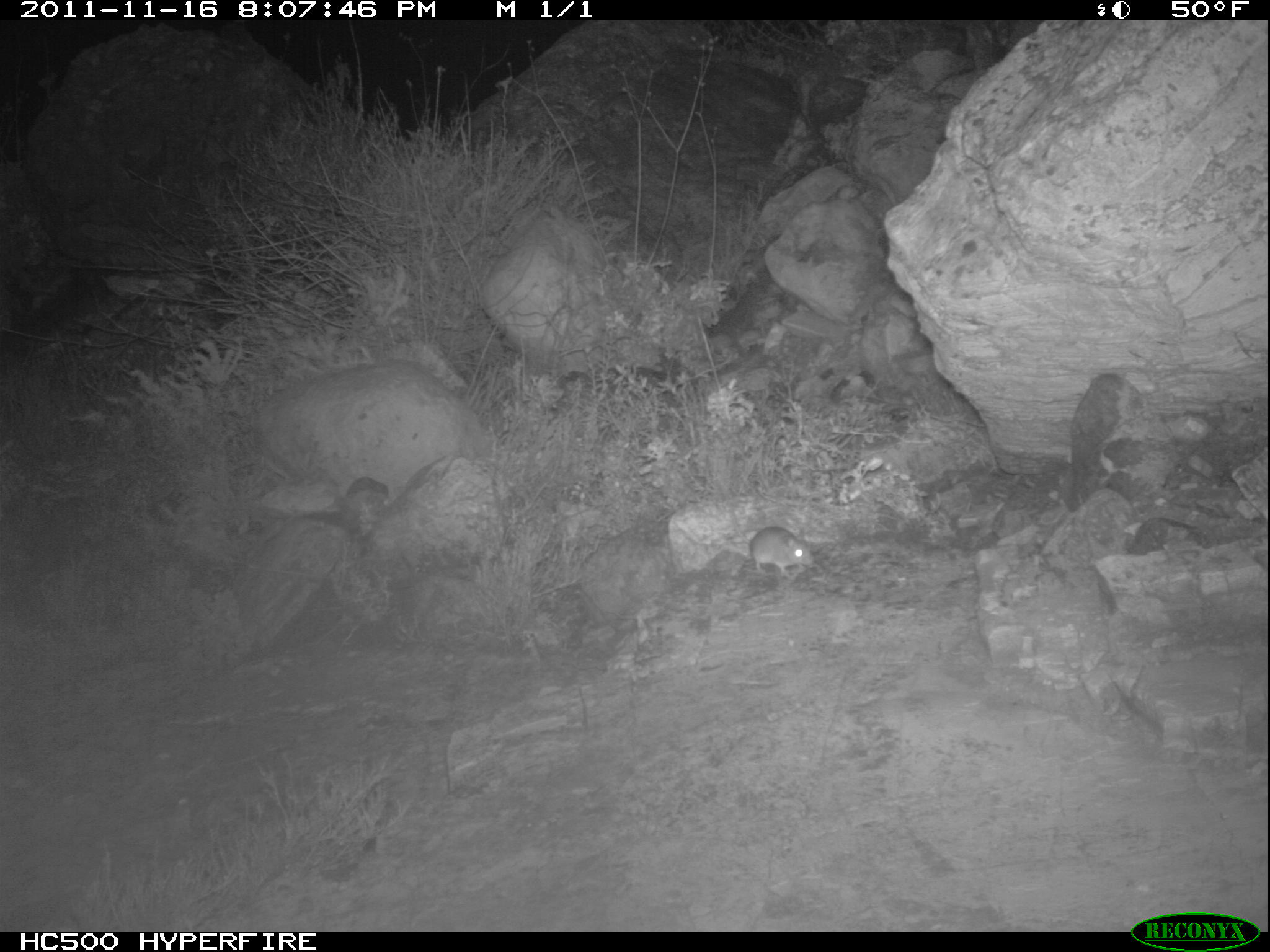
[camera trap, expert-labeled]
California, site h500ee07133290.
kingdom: Animalia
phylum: Chordata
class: Mammalia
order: Rodentia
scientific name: Rodentia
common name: rodent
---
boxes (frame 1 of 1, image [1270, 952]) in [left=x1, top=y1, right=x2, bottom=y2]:
rodent: [left=730, top=509, right=814, bottom=578]